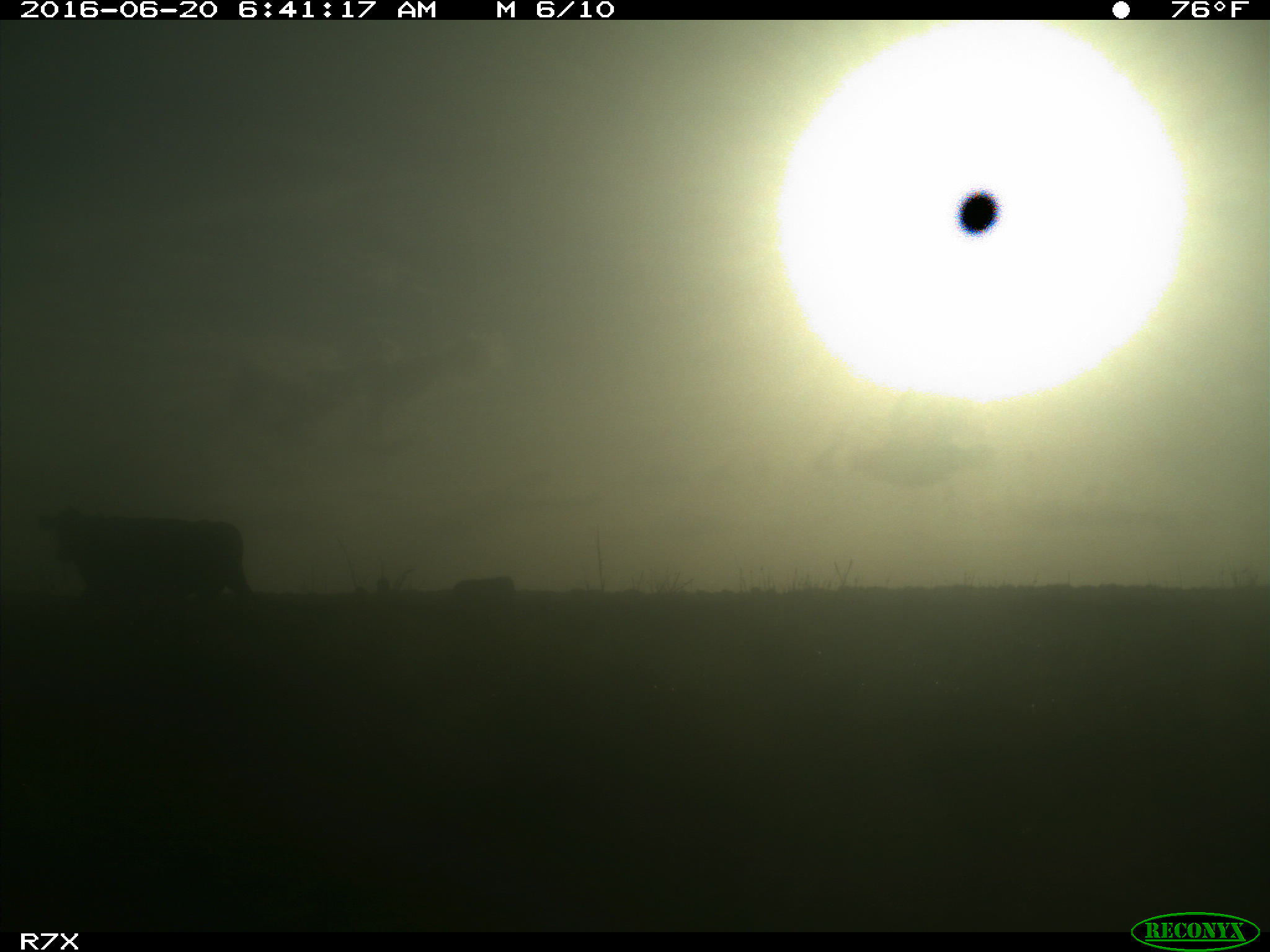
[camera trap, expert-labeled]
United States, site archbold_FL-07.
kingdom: Animalia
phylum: Chordata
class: Mammalia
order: Artiodactyla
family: Bovidae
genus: Bos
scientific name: Bos taurus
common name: domestic cow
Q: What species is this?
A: Bos taurus (domestic cow).